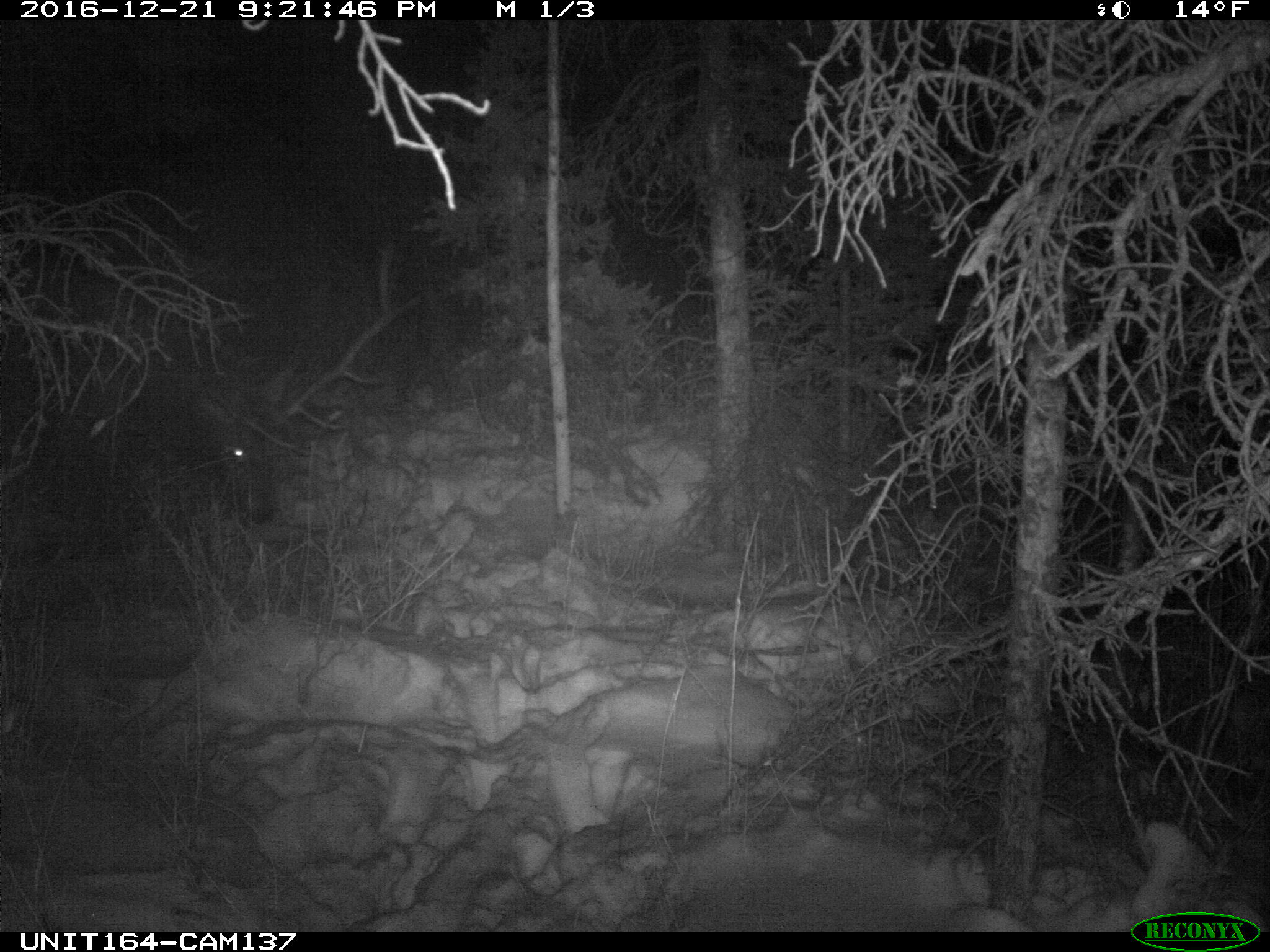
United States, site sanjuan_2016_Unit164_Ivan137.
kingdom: Animalia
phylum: Chordata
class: Mammalia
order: Artiodactyla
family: Cervidae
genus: Cervus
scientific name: Cervus elaphus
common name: red deer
Cervus elaphus (red deer).